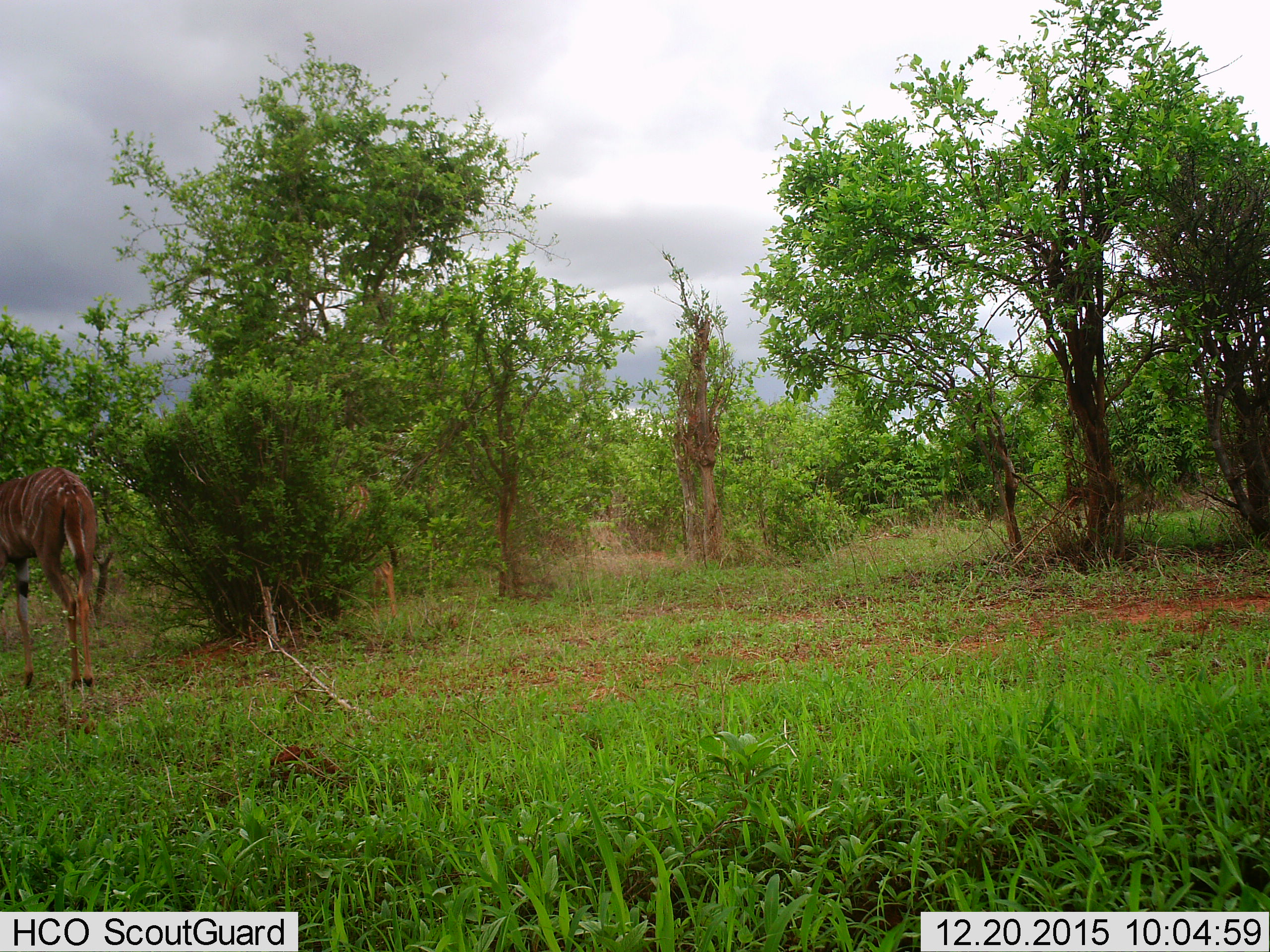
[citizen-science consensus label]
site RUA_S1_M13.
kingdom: Animalia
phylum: Chordata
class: Mammalia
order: Artiodactyla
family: Bovidae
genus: Tragelaphus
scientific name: Tragelaphus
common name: kudu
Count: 2.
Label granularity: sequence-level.